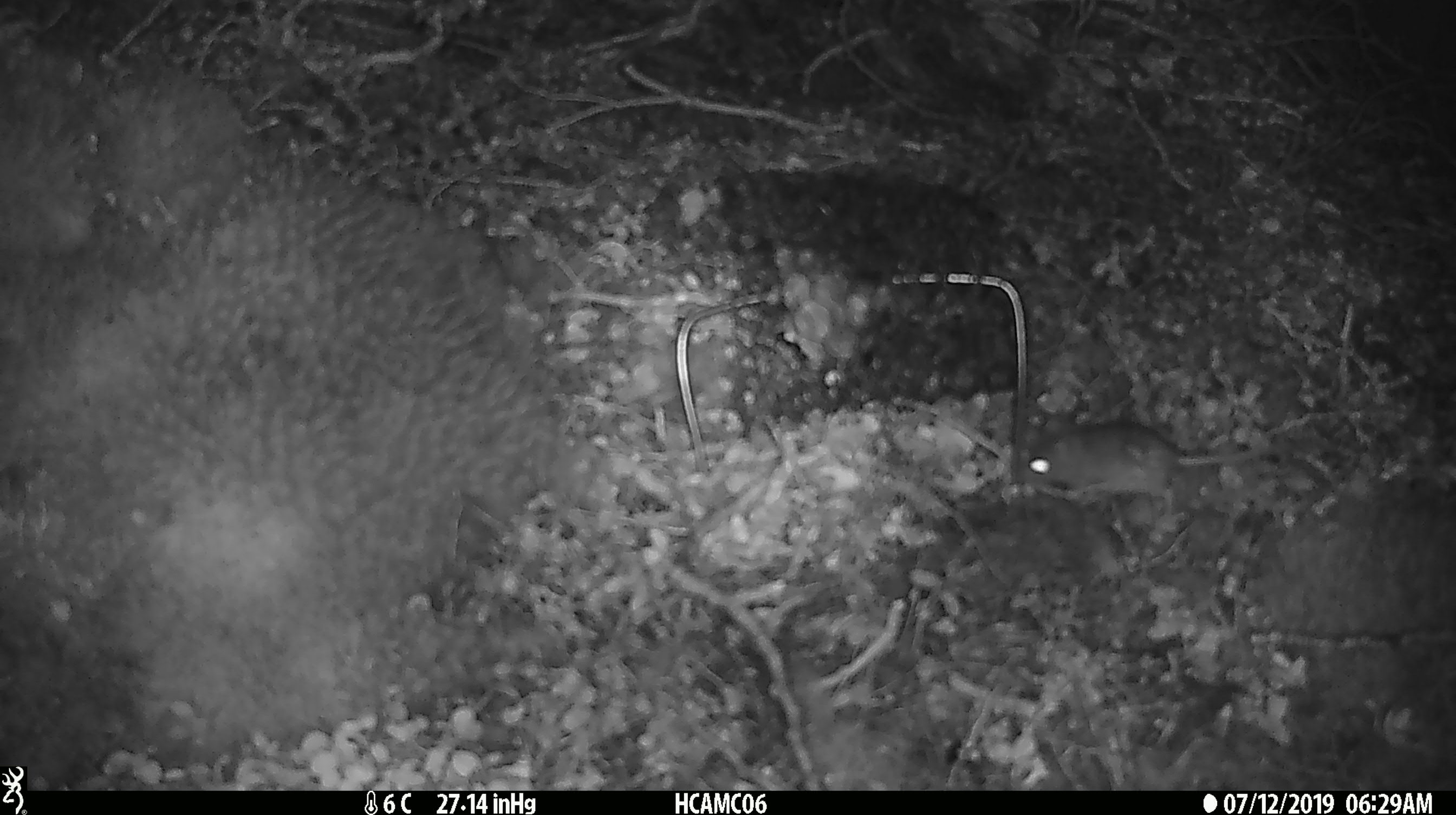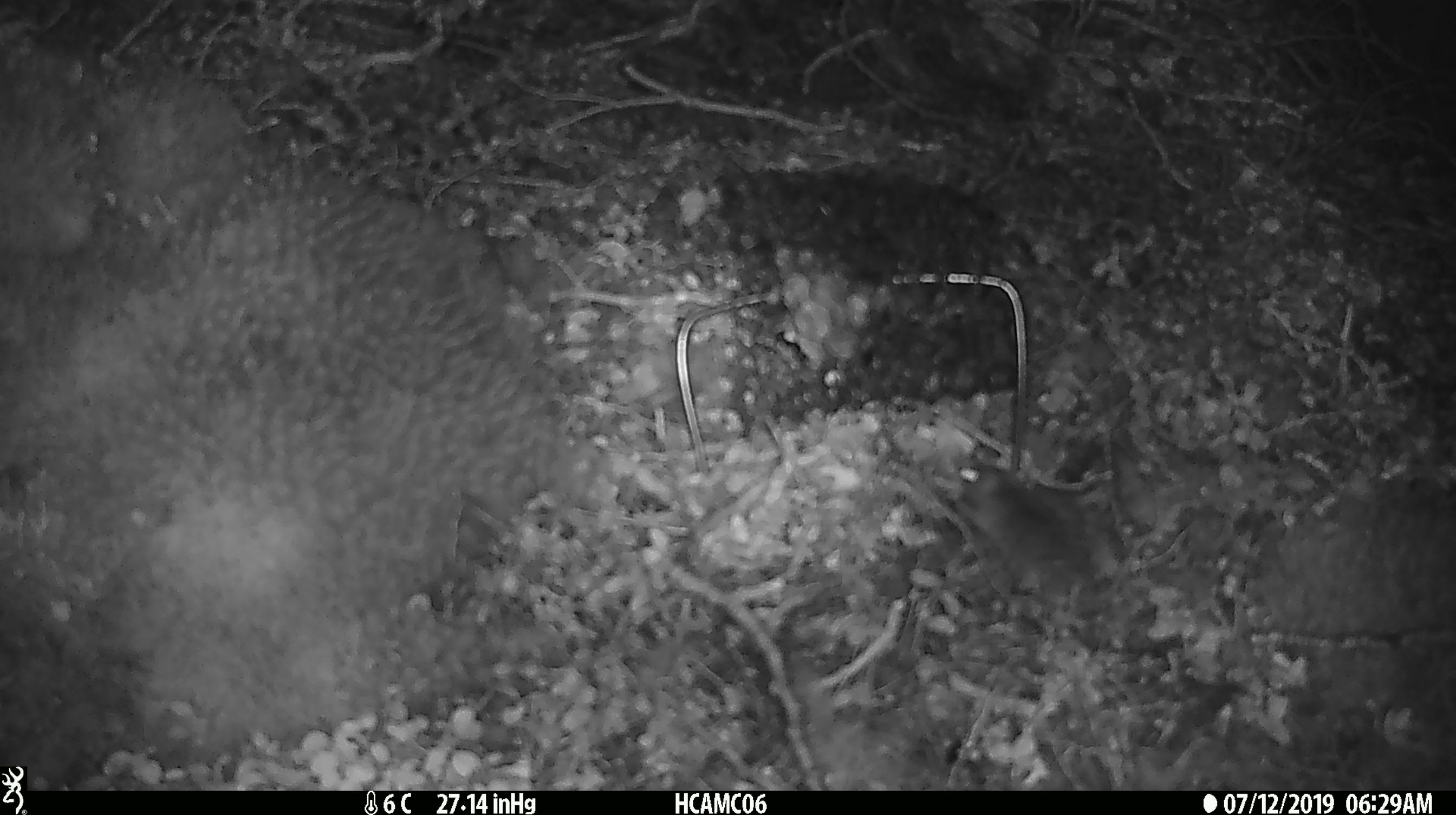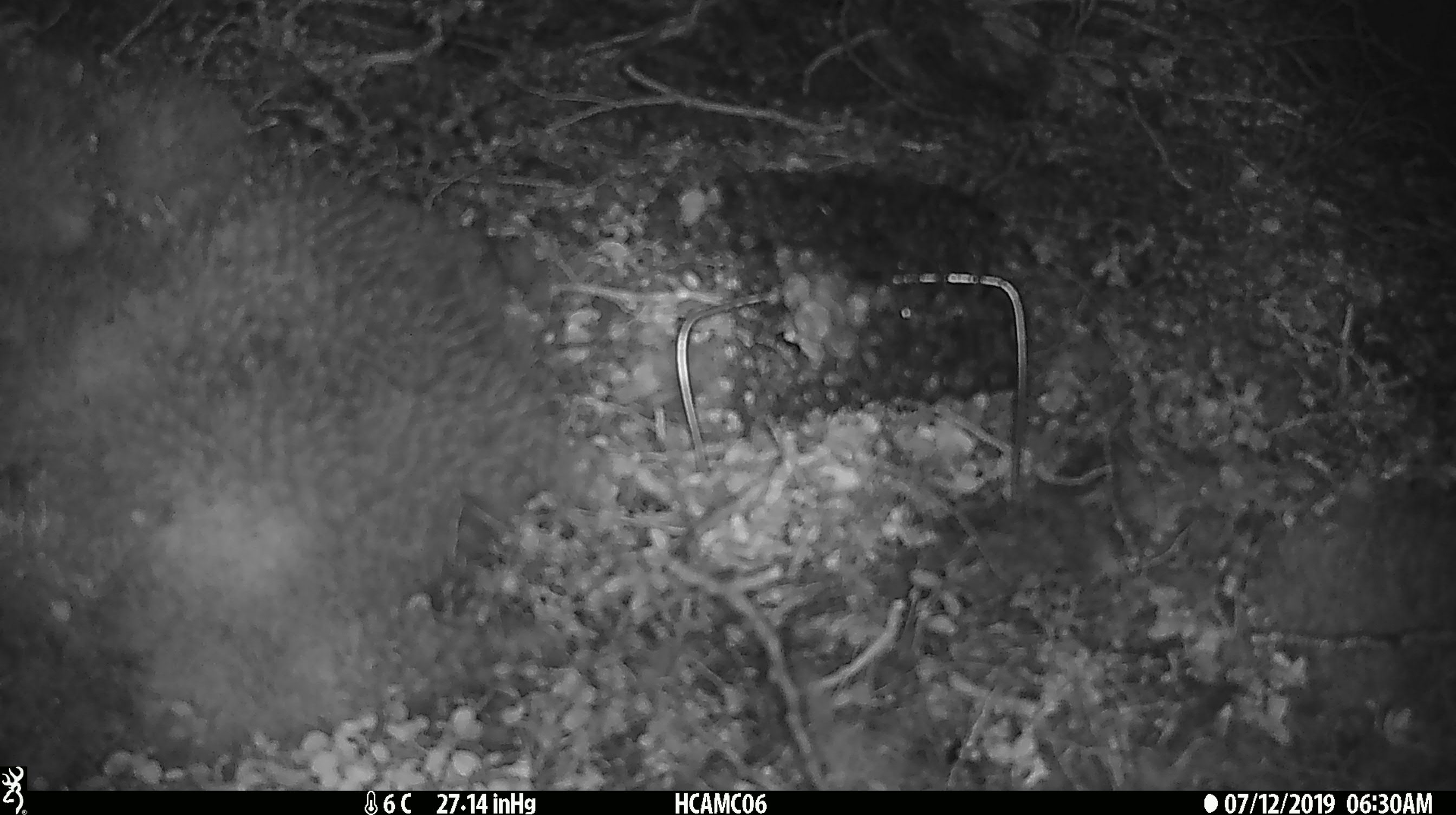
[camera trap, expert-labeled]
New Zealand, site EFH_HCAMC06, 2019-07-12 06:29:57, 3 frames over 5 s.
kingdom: Animalia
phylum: Chordata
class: Mammalia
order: Rodentia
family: Muridae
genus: Mus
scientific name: Mus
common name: mouse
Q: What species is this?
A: Mouse (Mus).